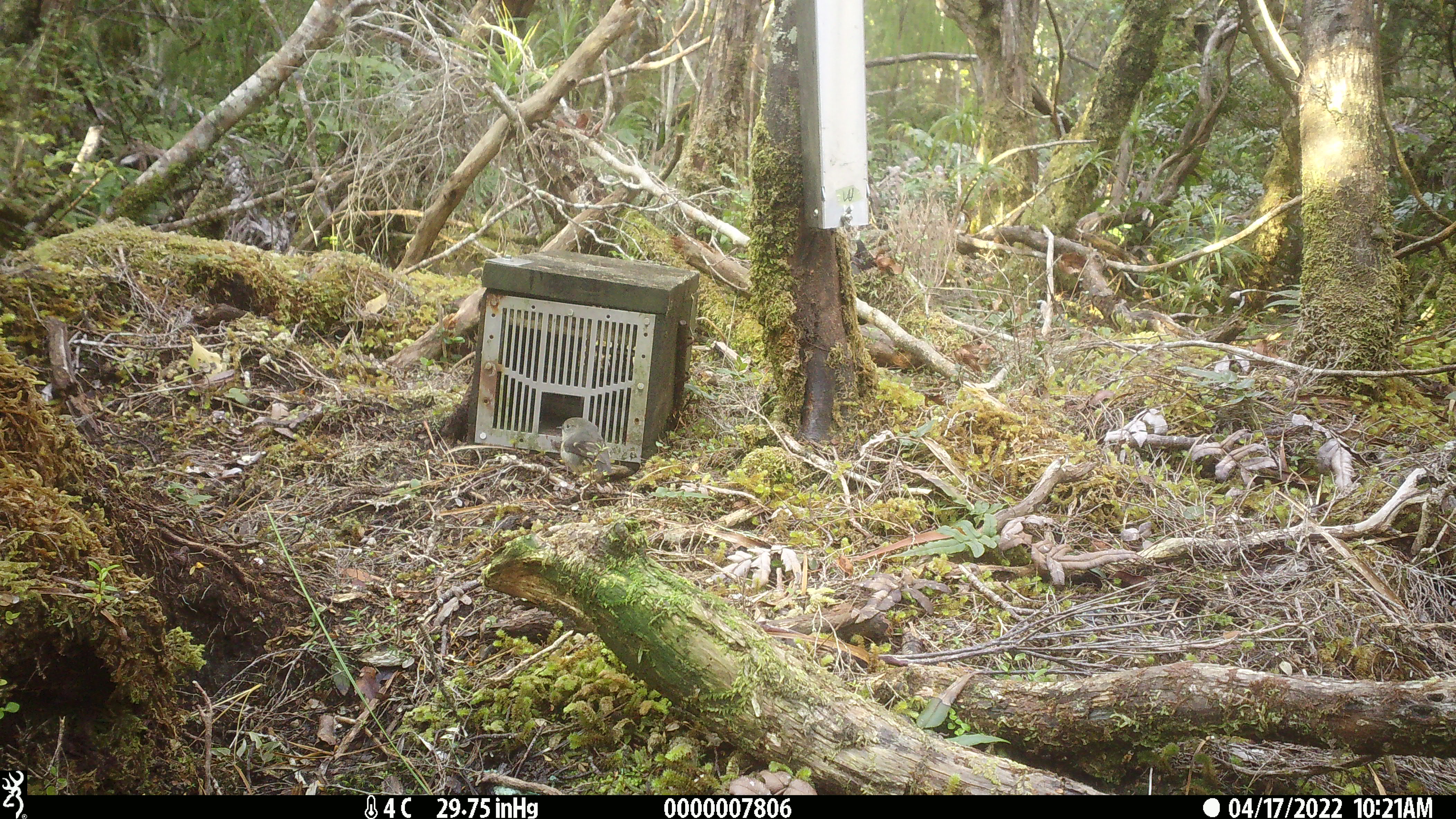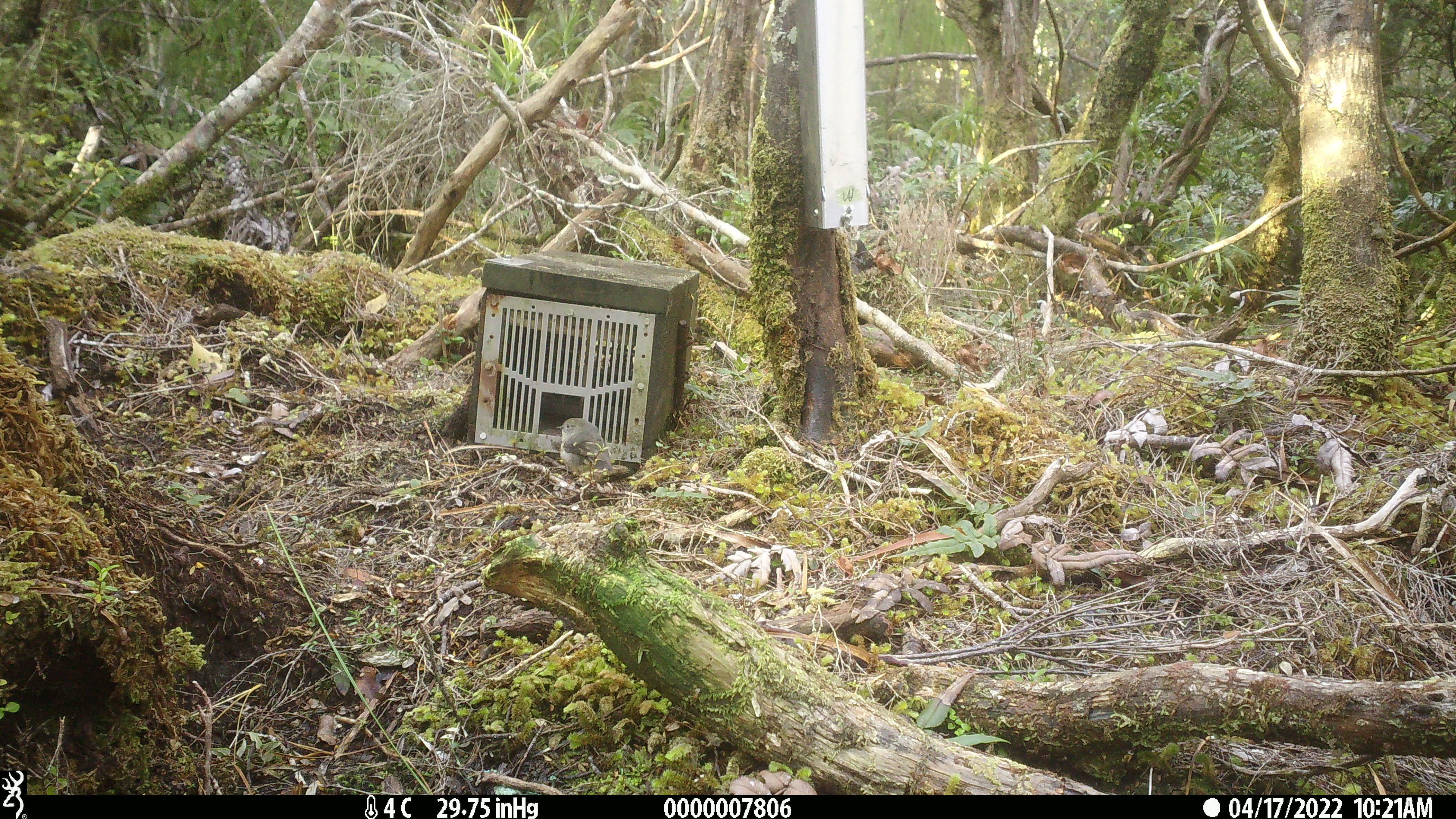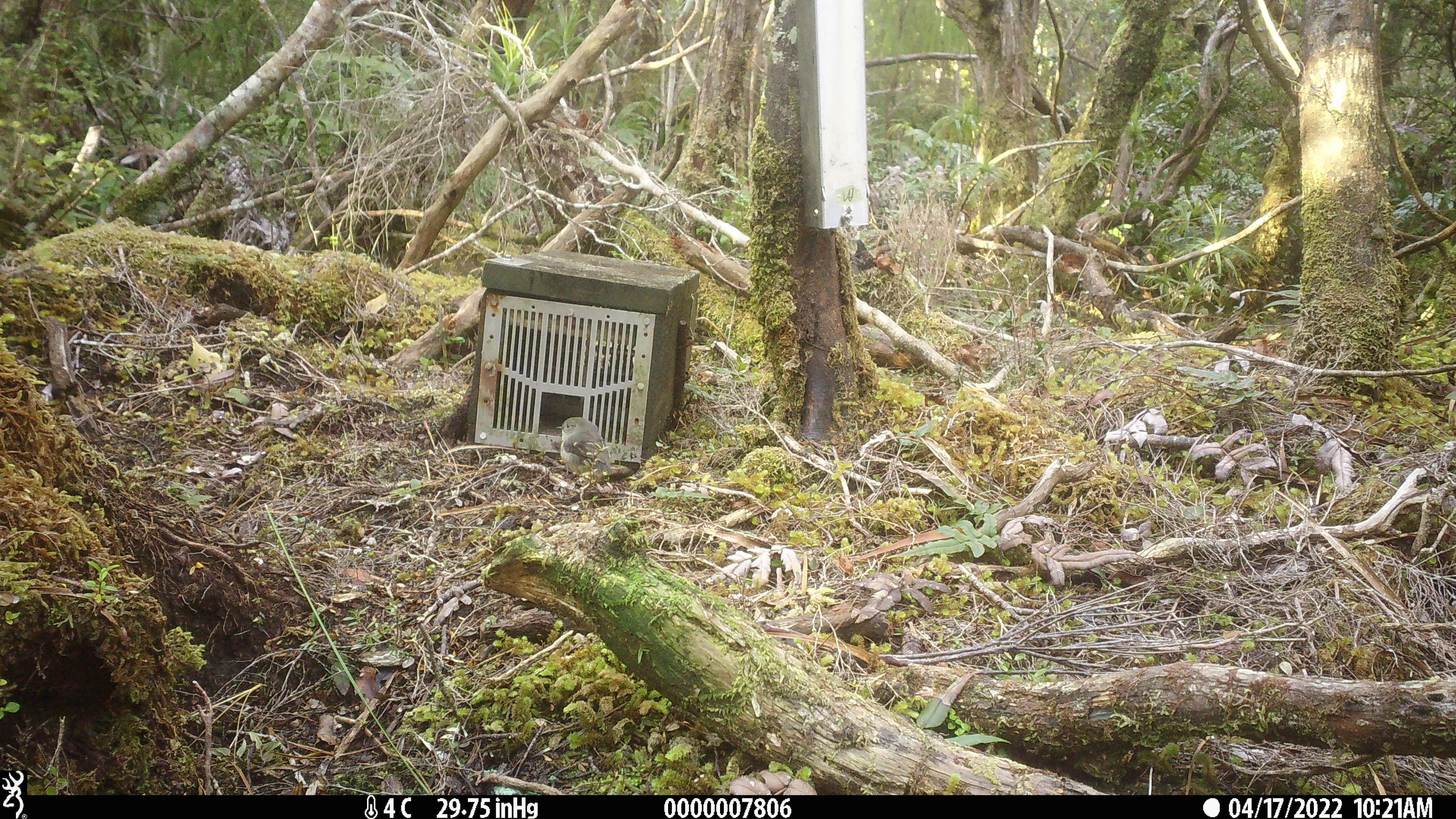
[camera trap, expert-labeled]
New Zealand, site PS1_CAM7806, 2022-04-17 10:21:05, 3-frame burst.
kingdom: Animalia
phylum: Chordata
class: Aves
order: Passeriformes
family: Petroicidae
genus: Petroica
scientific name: Petroica macrocephala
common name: tomtit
Tomtit (Petroica macrocephala).